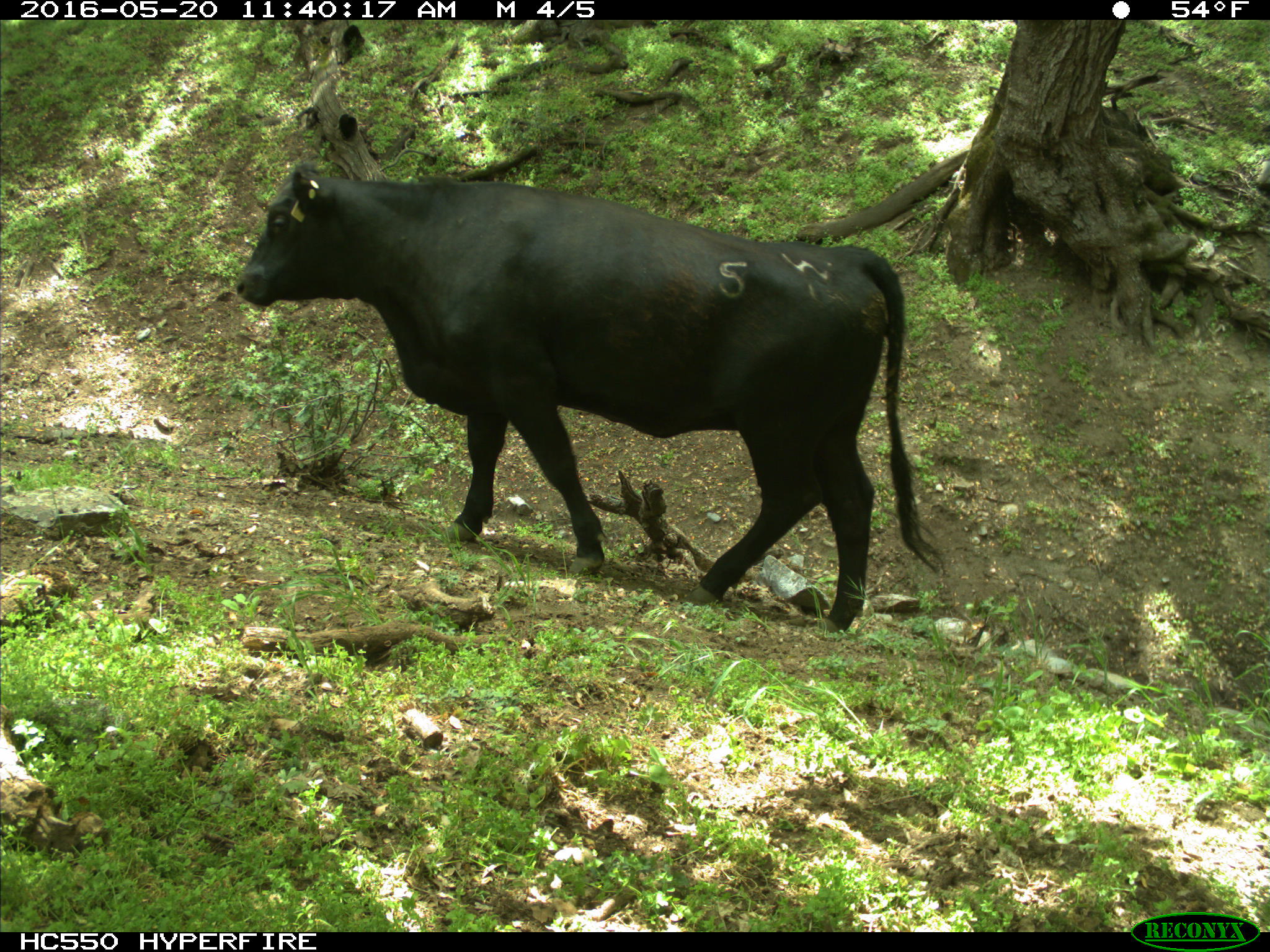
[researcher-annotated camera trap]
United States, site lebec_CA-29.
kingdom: Animalia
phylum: Chordata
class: Mammalia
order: Artiodactyla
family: Bovidae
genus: Bos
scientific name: Bos taurus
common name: domestic cow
Bos taurus (domestic cow).